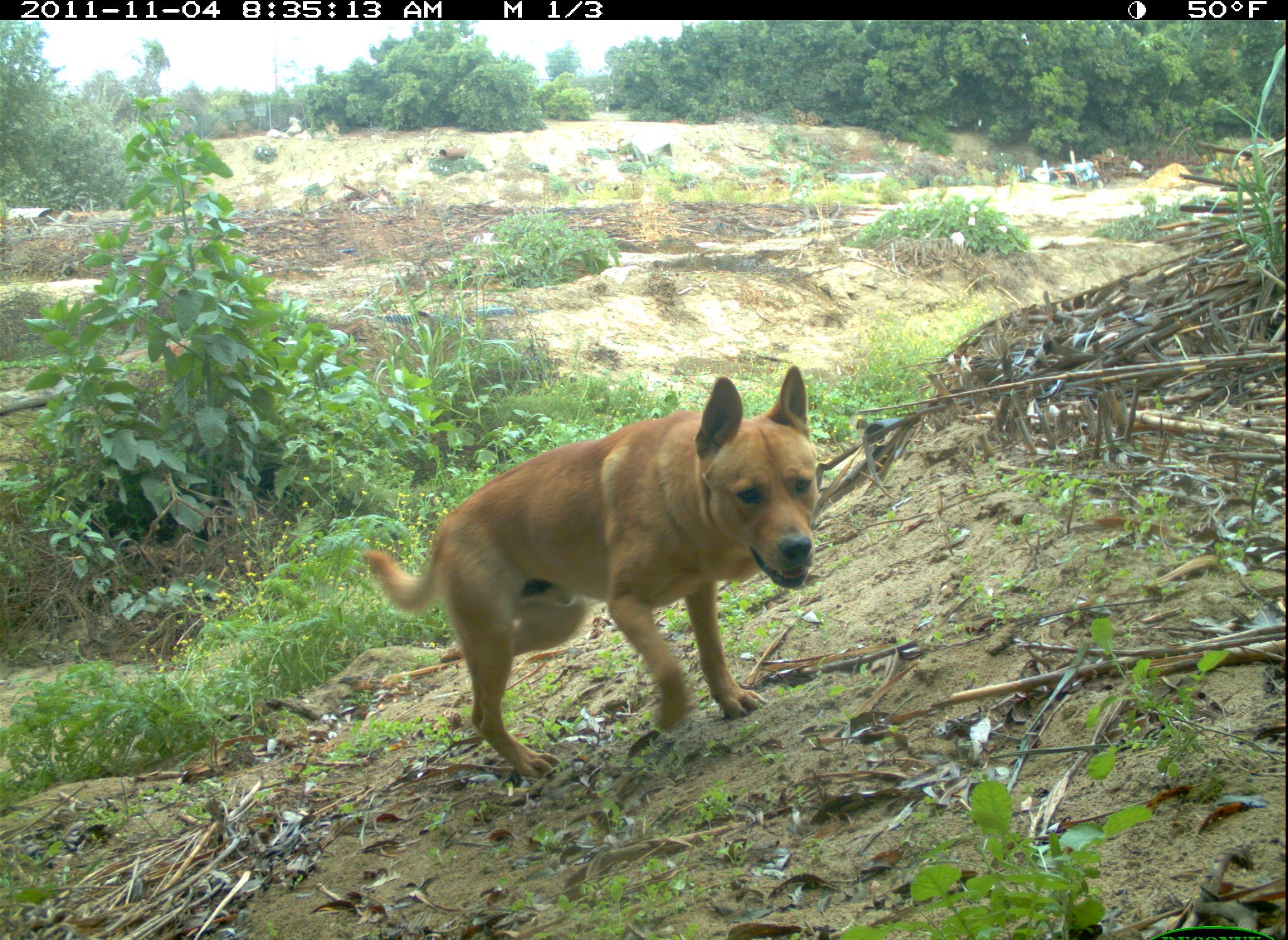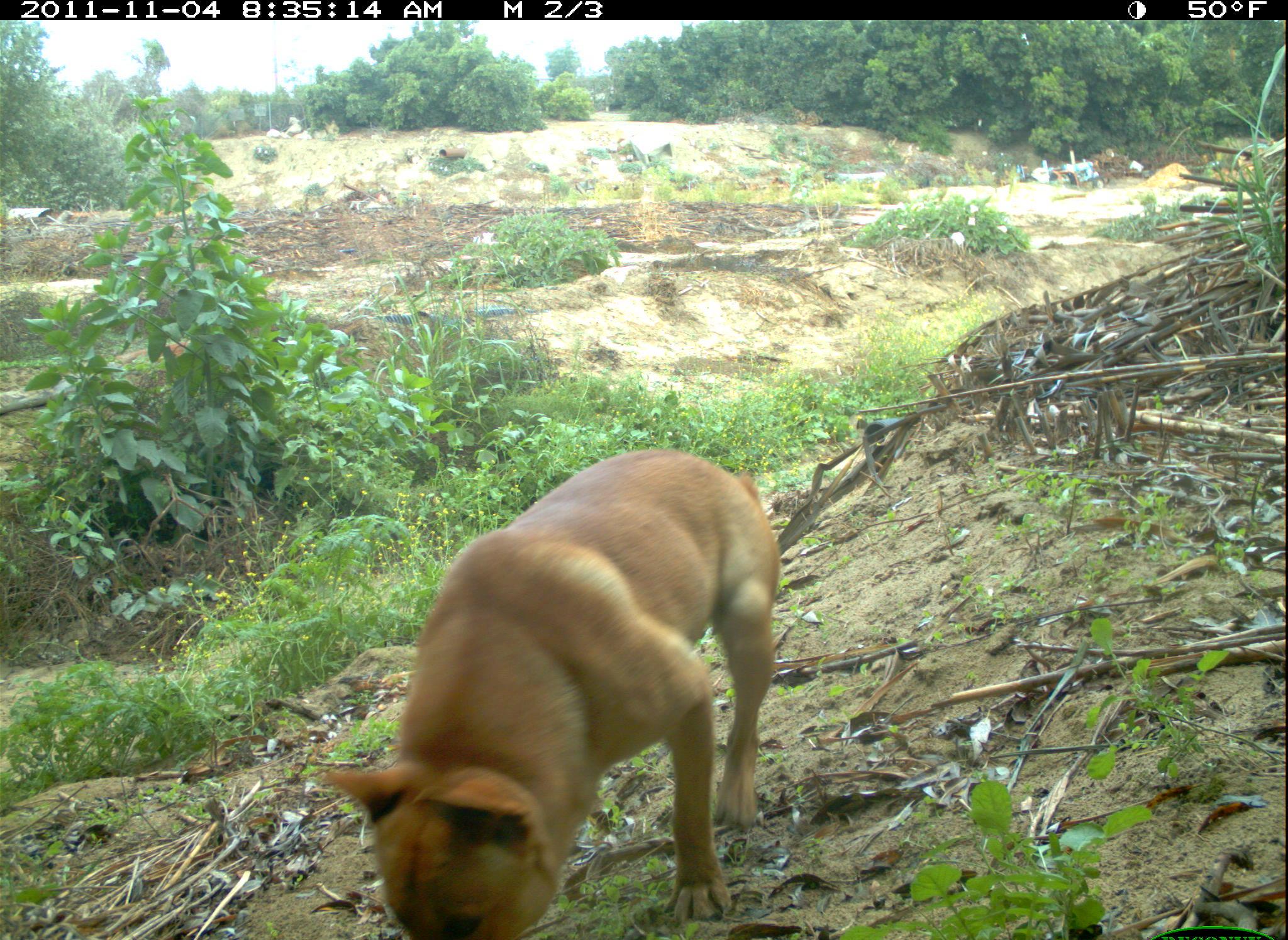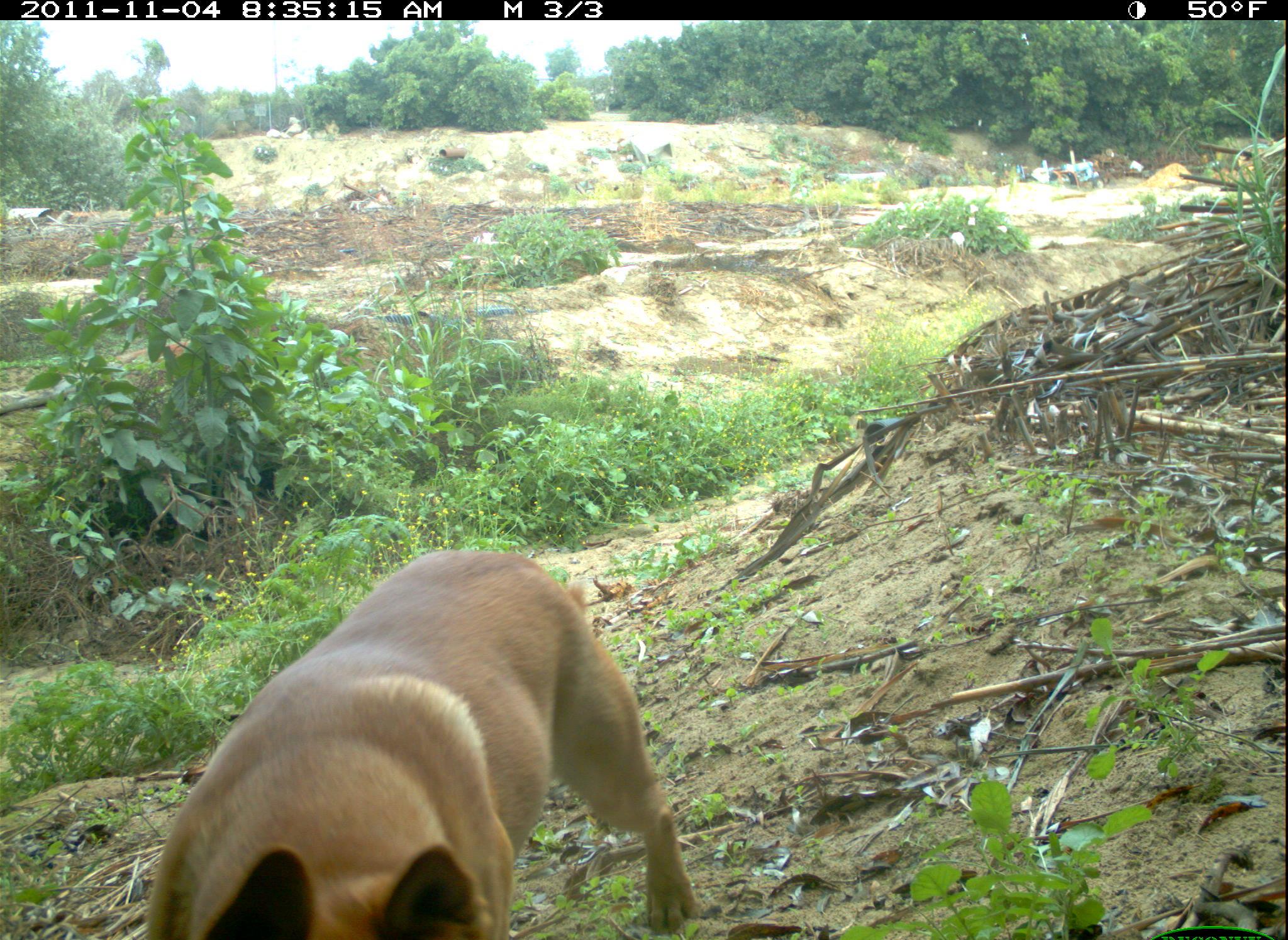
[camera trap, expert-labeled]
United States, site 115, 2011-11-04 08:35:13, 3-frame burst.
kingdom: Animalia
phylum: Chordata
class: Mammalia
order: Carnivora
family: Canidae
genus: Canis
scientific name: Canis familiaris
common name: domestic dog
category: dog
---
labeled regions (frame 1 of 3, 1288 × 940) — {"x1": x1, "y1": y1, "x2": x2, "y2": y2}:
dog: {"x1": 367, "y1": 358, "x2": 824, "y2": 775}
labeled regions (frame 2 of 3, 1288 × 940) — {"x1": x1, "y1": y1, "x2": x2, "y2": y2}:
dog: {"x1": 324, "y1": 424, "x2": 782, "y2": 939}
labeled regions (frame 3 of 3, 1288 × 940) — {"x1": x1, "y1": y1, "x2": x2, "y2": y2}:
dog: {"x1": 148, "y1": 532, "x2": 692, "y2": 931}